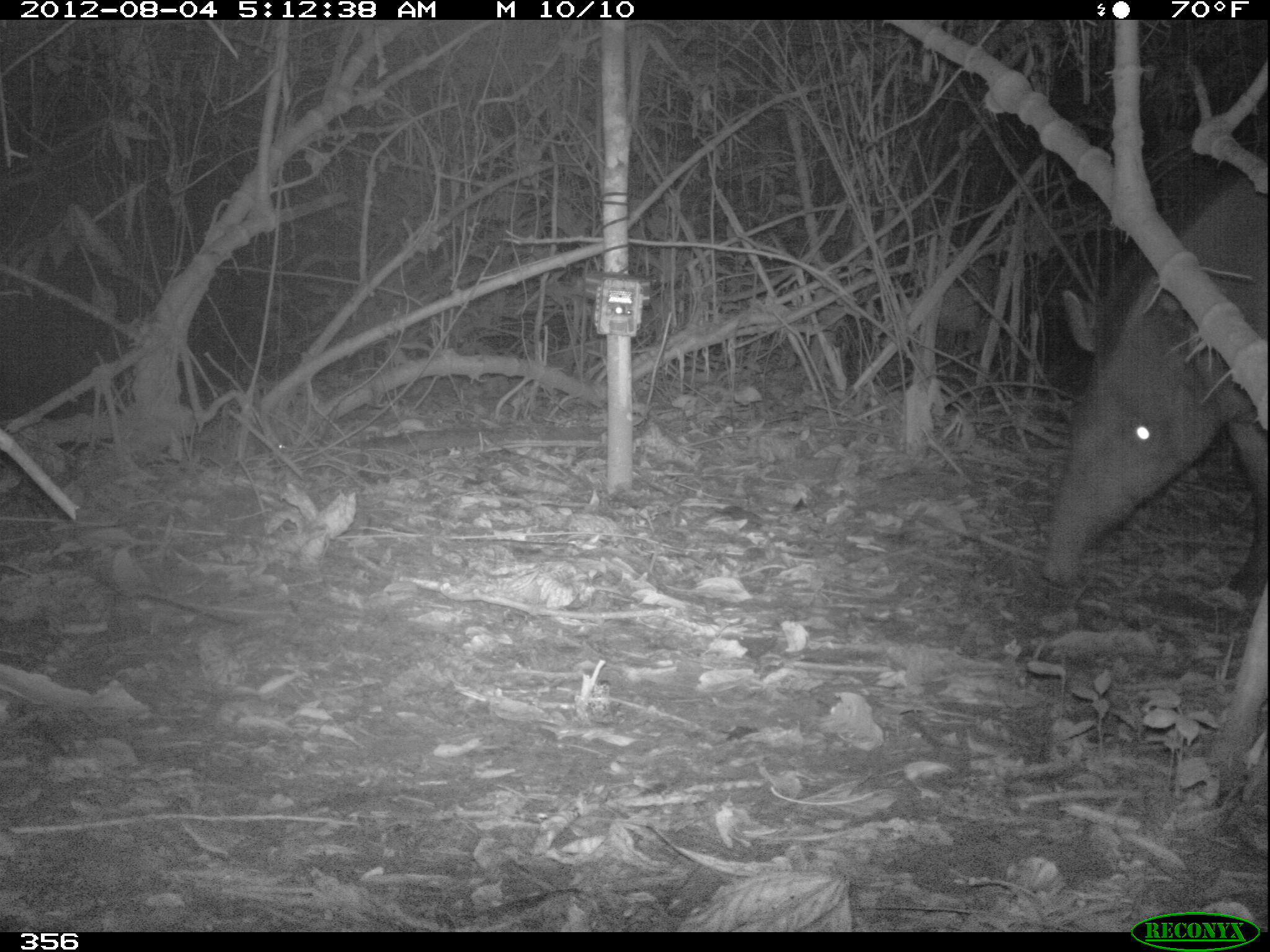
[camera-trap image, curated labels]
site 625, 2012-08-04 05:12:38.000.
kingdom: Animalia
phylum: Chordata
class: Mammalia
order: Perissodactyla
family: Tapiridae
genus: Tapirus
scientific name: Tapirus terrestris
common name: south american tapir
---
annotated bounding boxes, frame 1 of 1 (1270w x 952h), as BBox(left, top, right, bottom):
tapirus terrestris: BBox(1038, 172, 1265, 603)